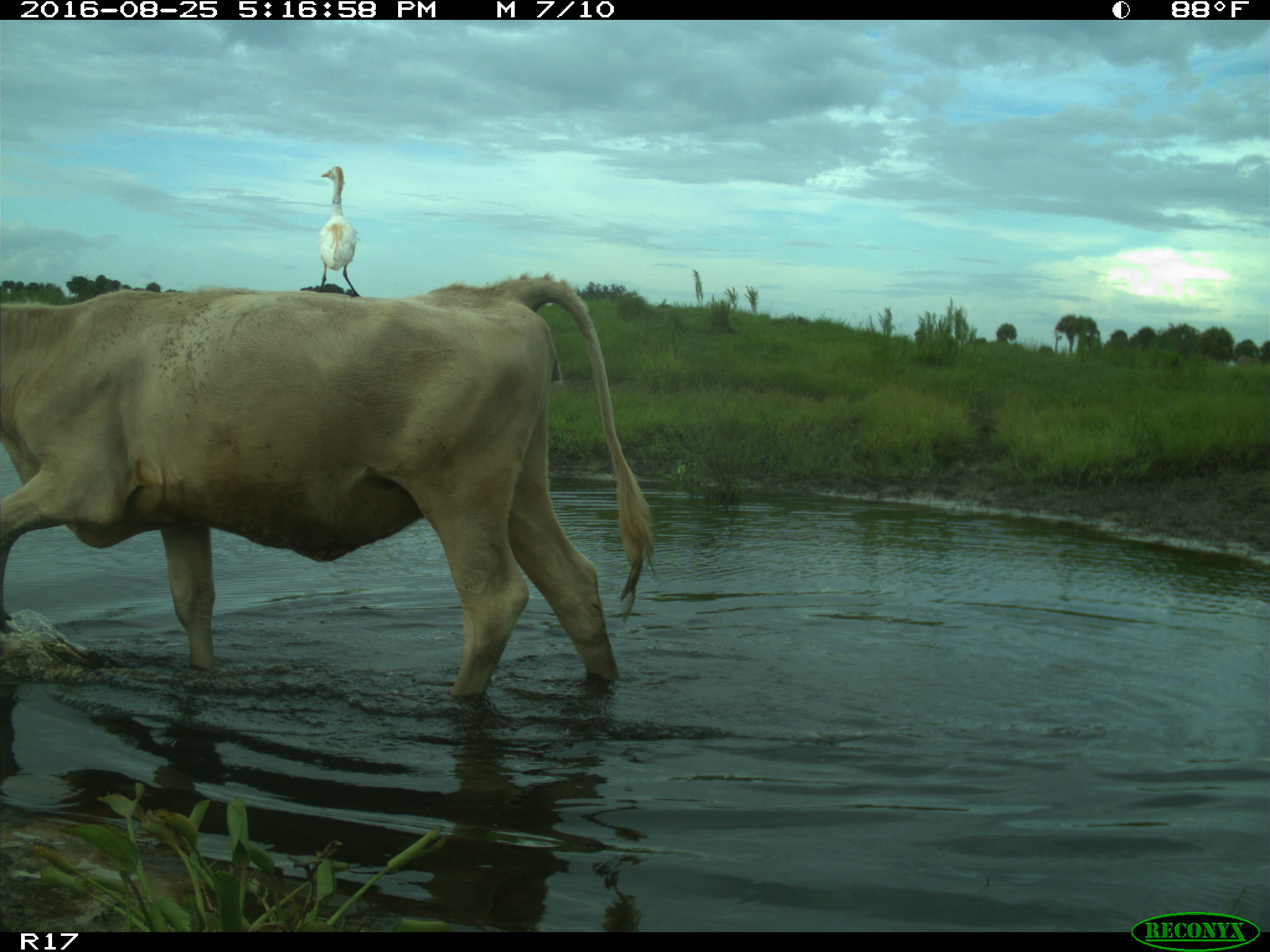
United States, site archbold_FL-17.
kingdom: Animalia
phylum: Chordata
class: Mammalia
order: Artiodactyla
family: Bovidae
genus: Bos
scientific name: Bos taurus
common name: domestic cow